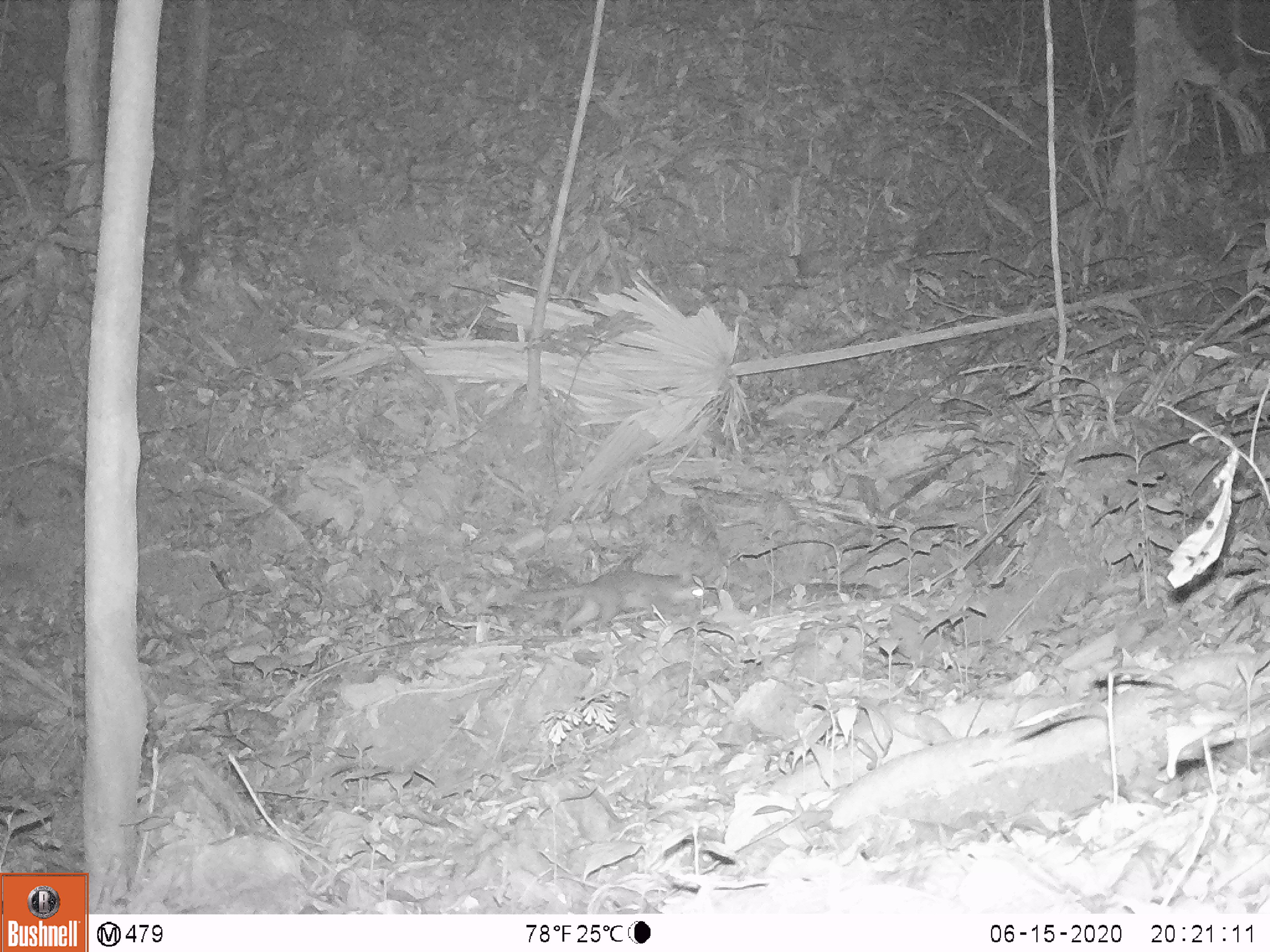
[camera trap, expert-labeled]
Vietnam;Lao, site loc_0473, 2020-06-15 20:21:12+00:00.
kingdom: Animalia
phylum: Chordata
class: Mammalia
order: Carnivora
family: Mustelidae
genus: Melogale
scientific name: Melogale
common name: ferret badger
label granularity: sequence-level